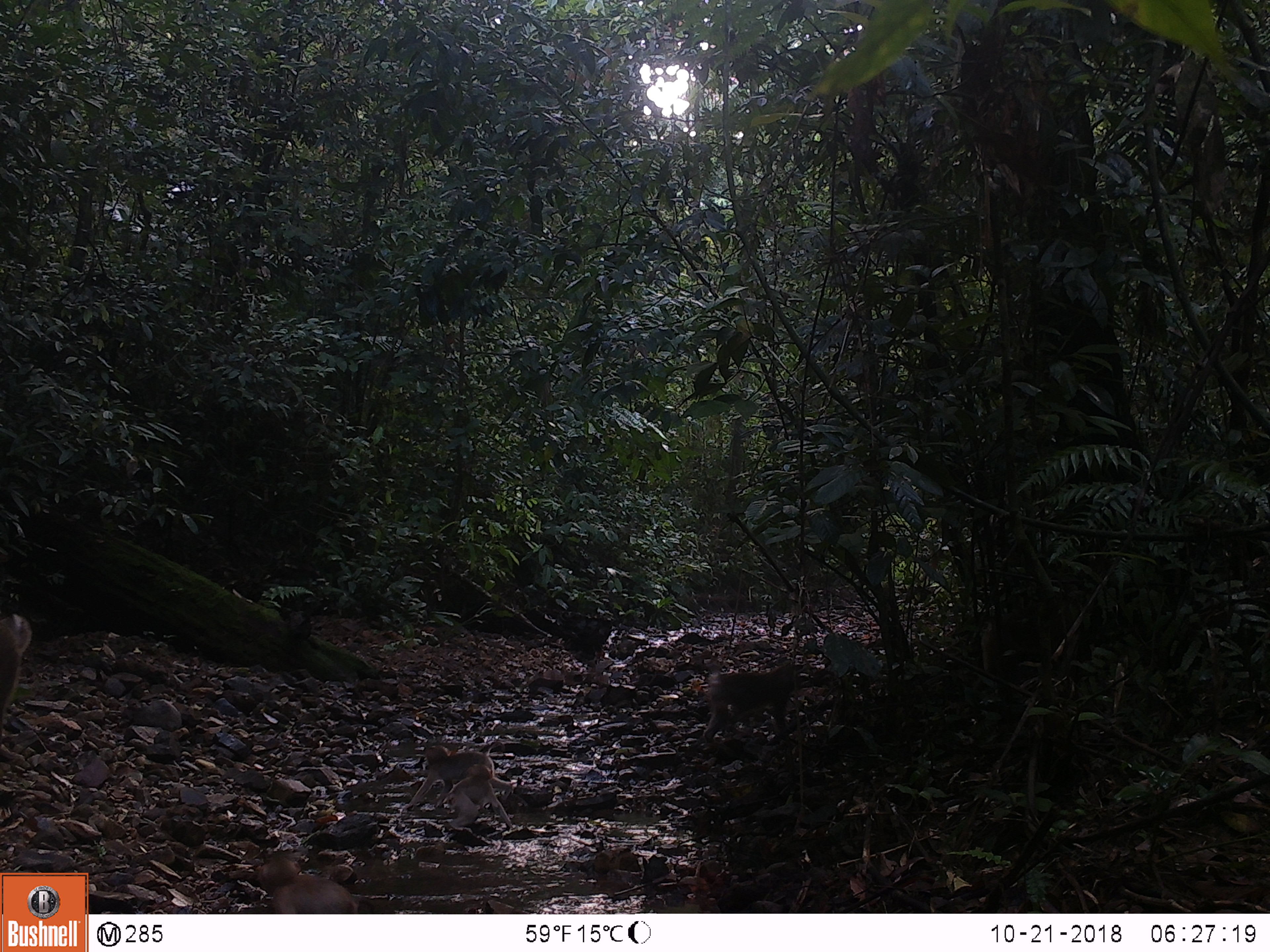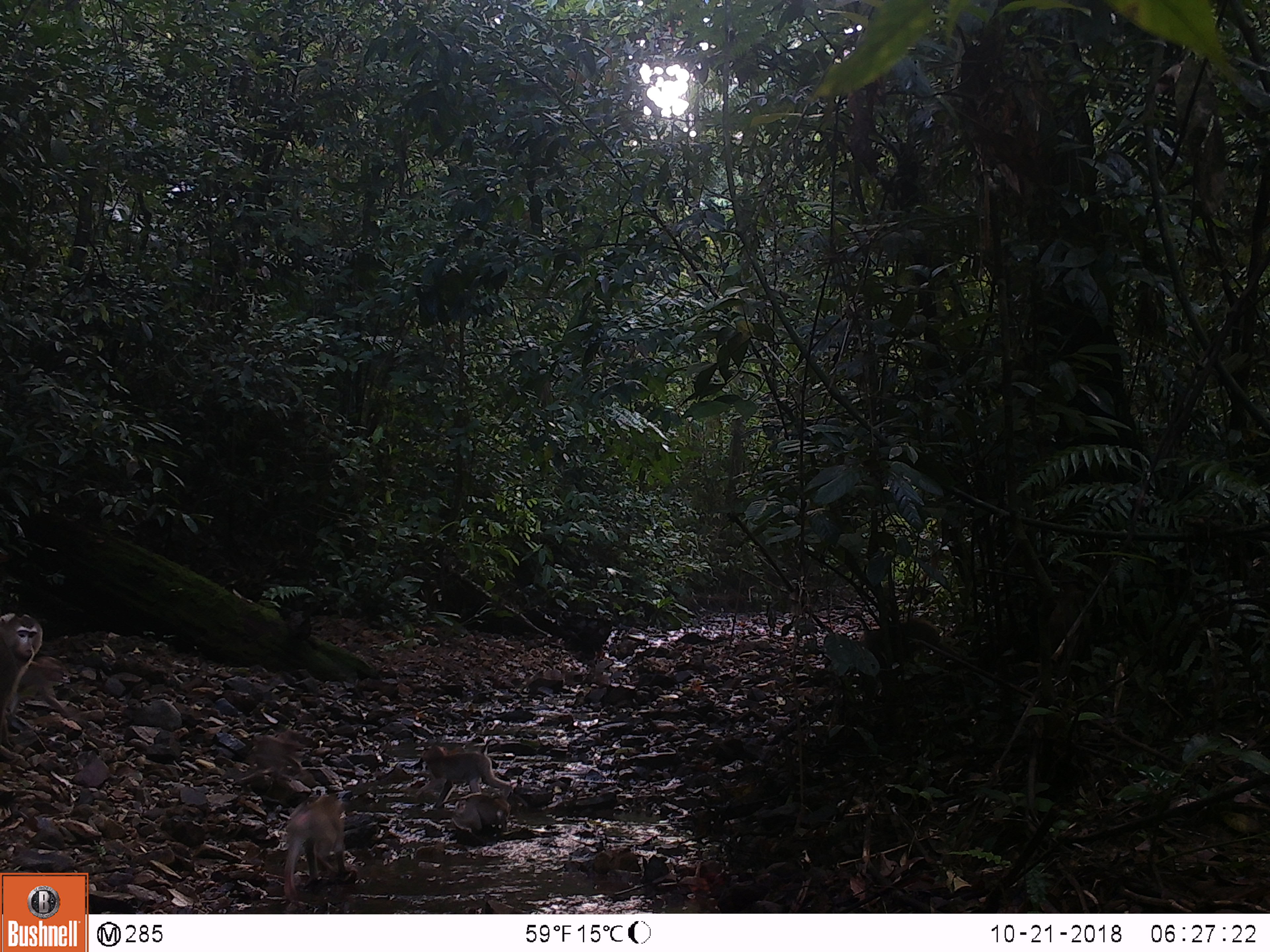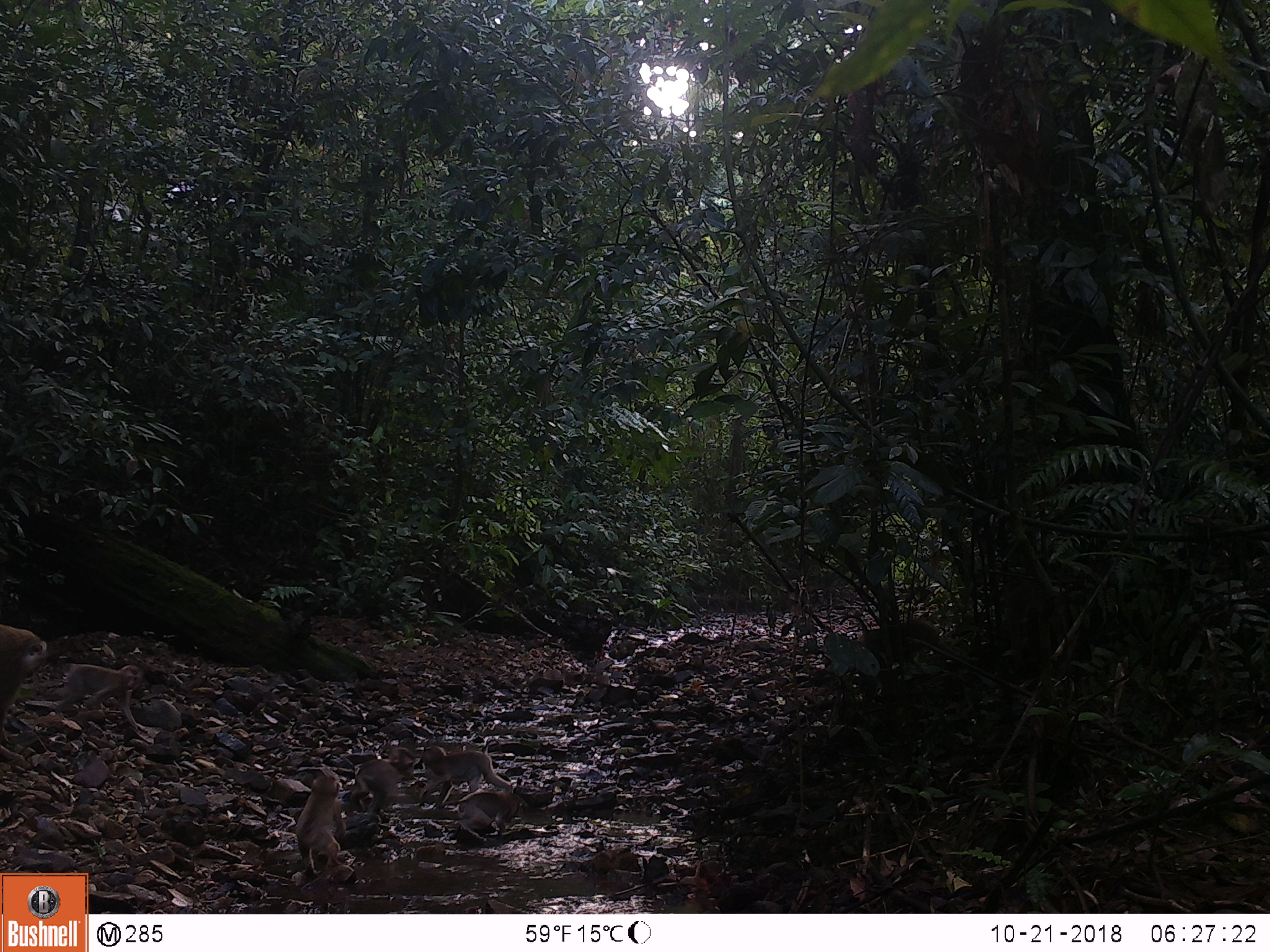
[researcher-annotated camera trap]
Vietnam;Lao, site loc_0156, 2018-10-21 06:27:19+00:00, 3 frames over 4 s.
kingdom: Animalia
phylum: Chordata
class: Mammalia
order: Primates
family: Cercopithecidae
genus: Macaca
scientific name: Macaca nemestrina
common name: pig-tailed macaque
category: pig tailed macaque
Pig tailed macaque (pig-tailed macaque) (Macaca nemestrina). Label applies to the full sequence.